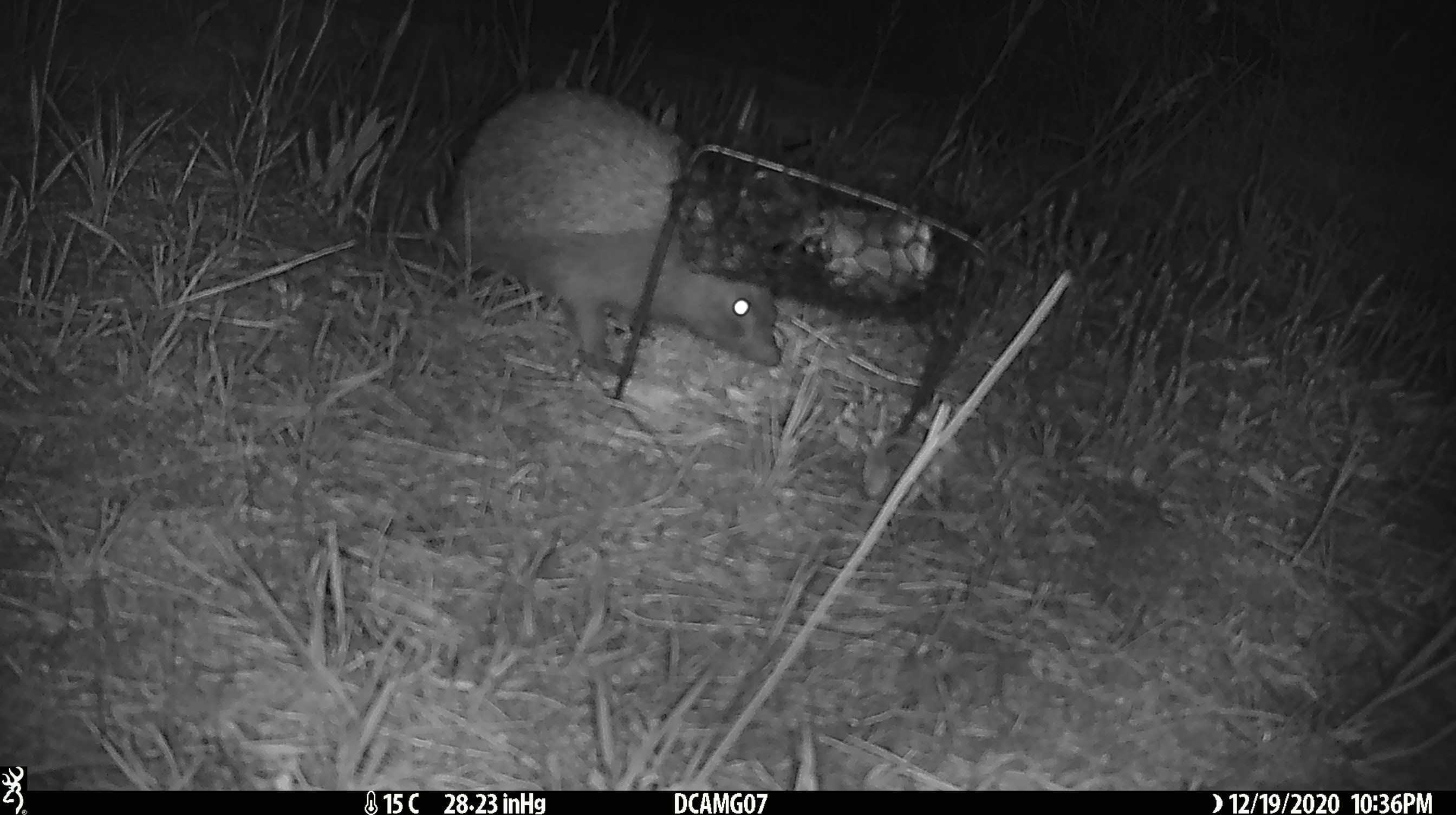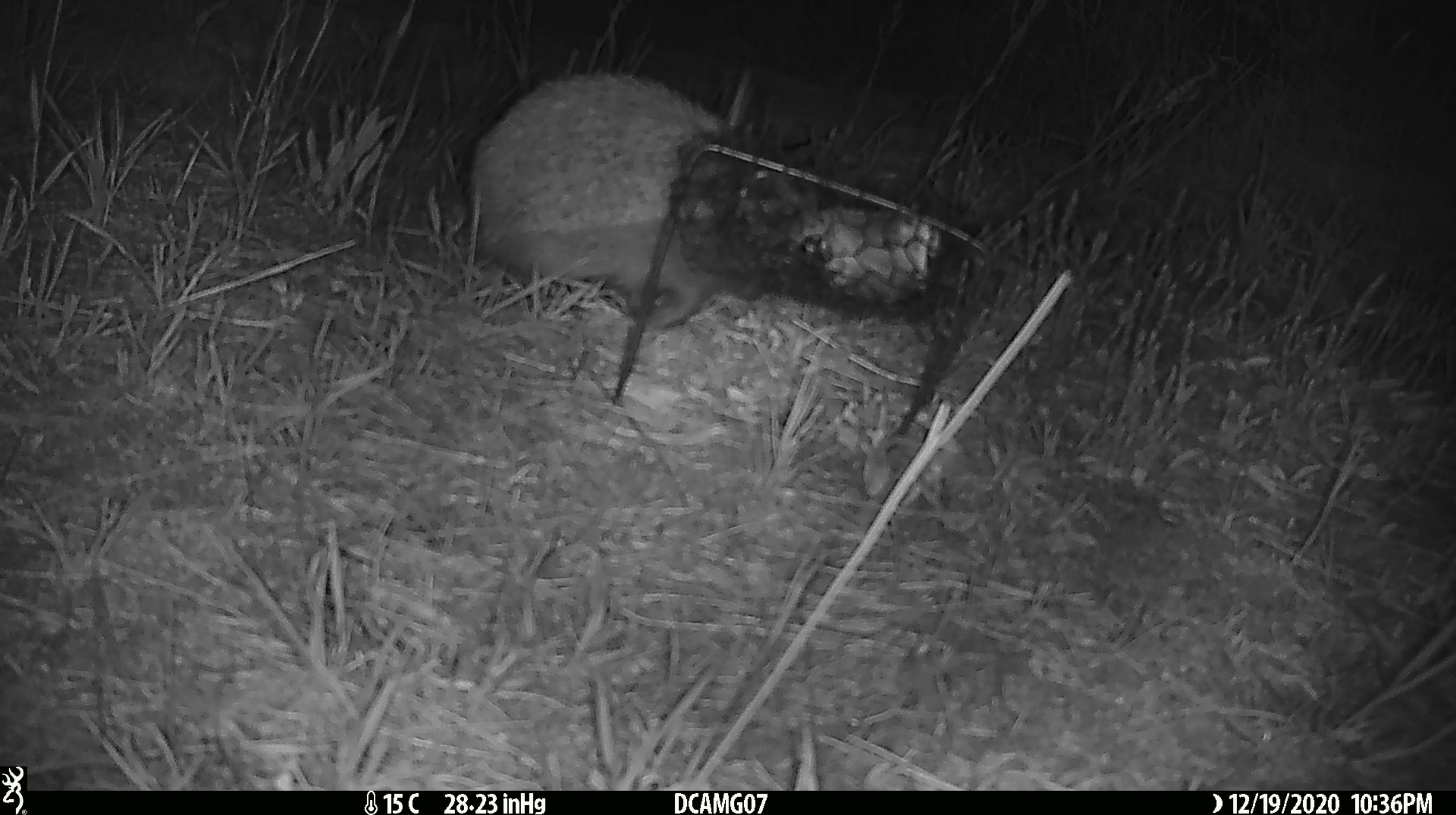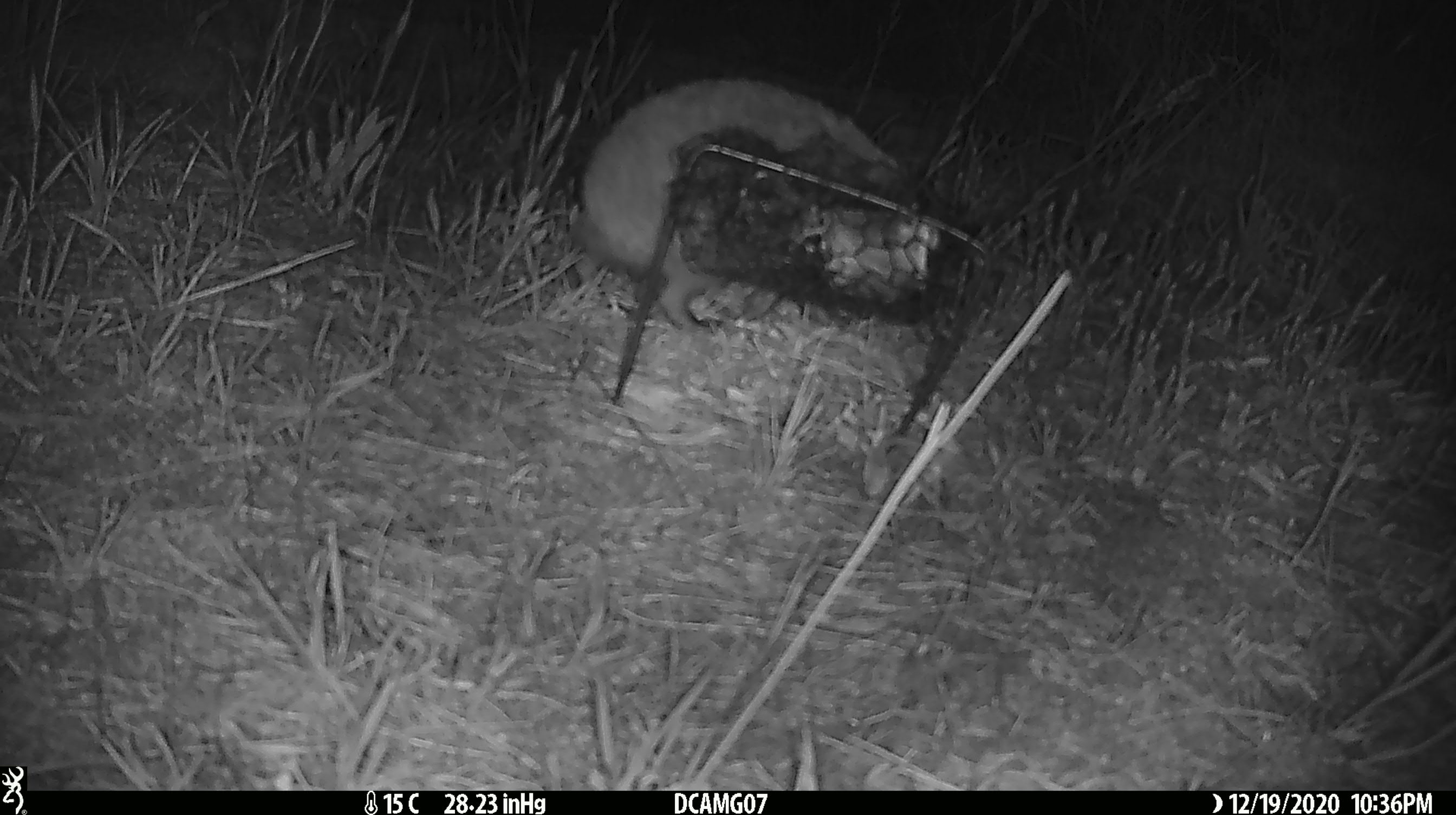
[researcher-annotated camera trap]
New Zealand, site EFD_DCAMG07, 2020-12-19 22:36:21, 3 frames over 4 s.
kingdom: Animalia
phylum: Chordata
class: Mammalia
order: Eulipotyphla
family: Erinaceidae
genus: Erinaceus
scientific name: Erinaceus europaeus europaeus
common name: european hedgehog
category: hedgehog